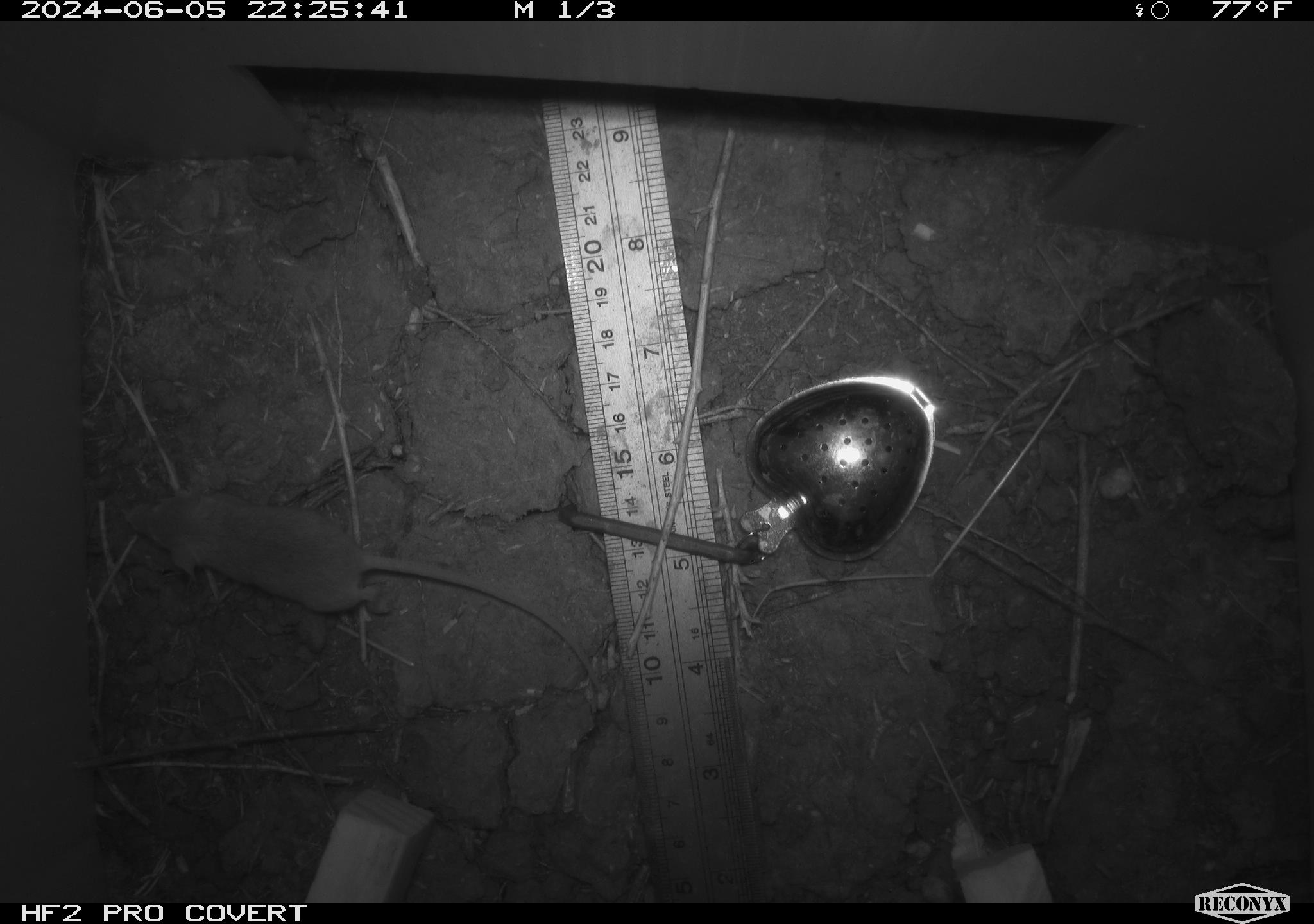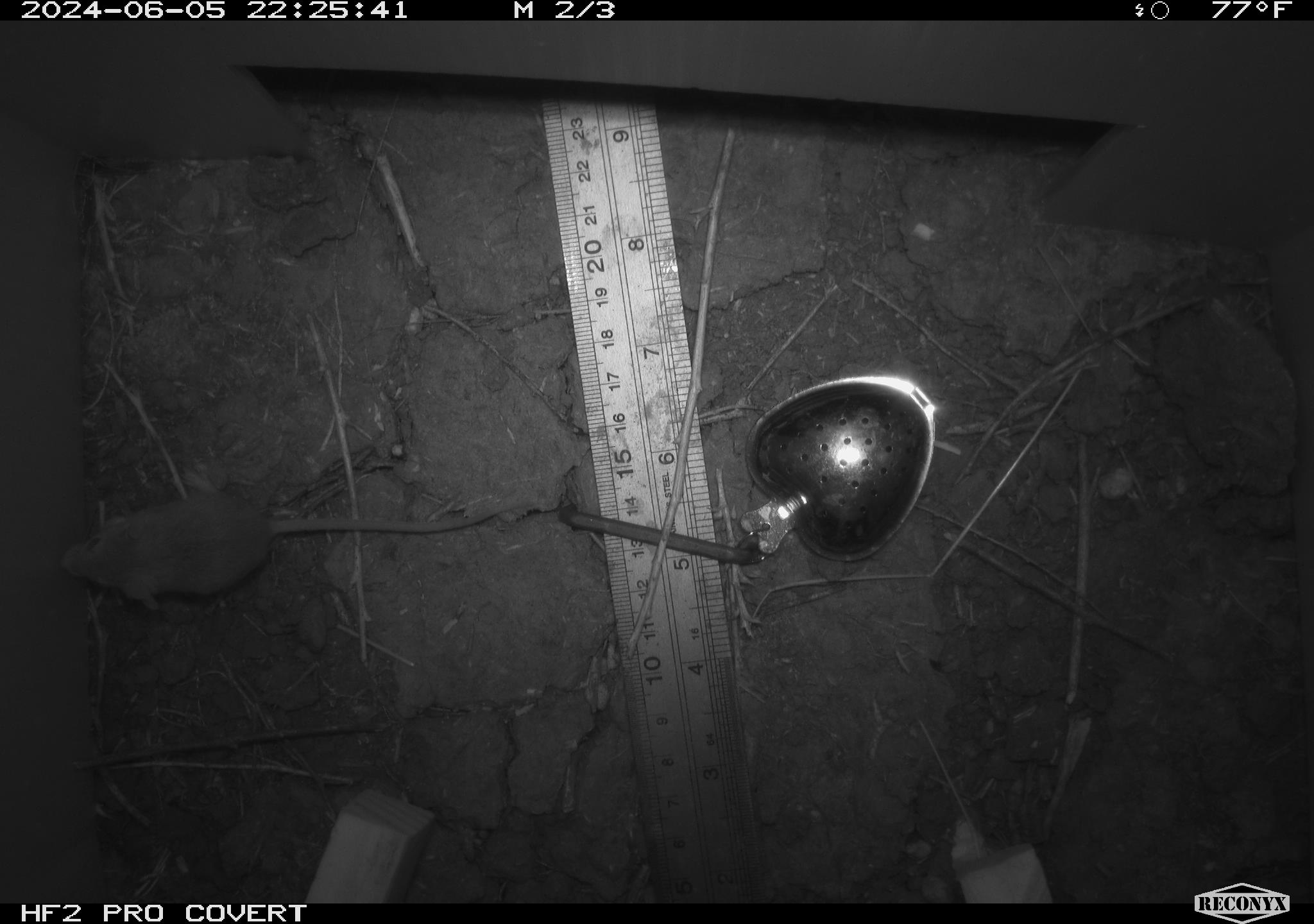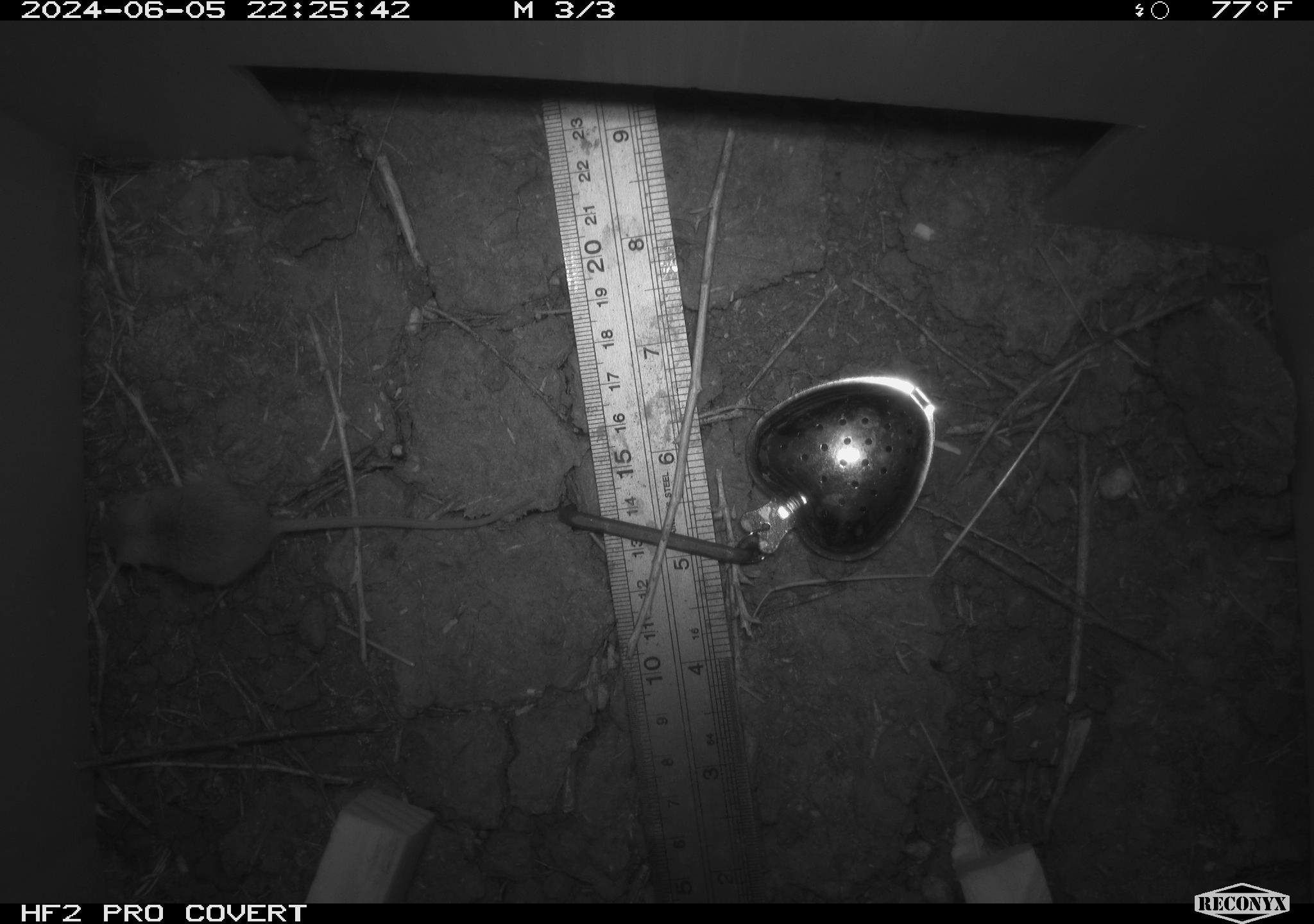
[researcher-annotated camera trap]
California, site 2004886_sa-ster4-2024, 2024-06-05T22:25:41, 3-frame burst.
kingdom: Animalia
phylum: Chordata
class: Mammalia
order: Rodentia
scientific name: Rodentia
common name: mouse species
Mouse species (Rodentia).